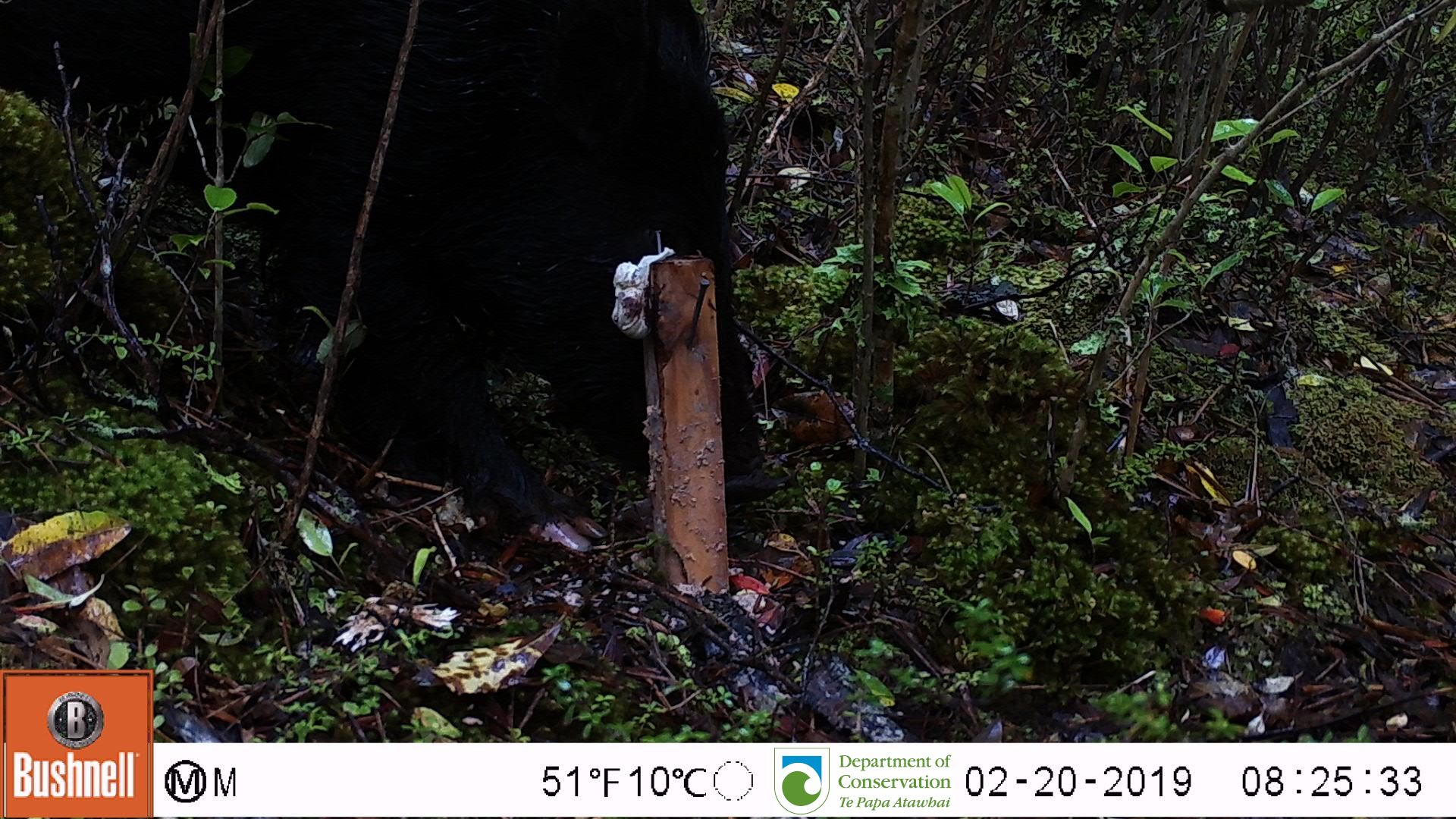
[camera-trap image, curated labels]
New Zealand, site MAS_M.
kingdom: Animalia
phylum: Chordata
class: Mammalia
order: Artiodactyla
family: Suidae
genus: Sus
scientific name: Sus scrofa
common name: pig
Pig (Sus scrofa).